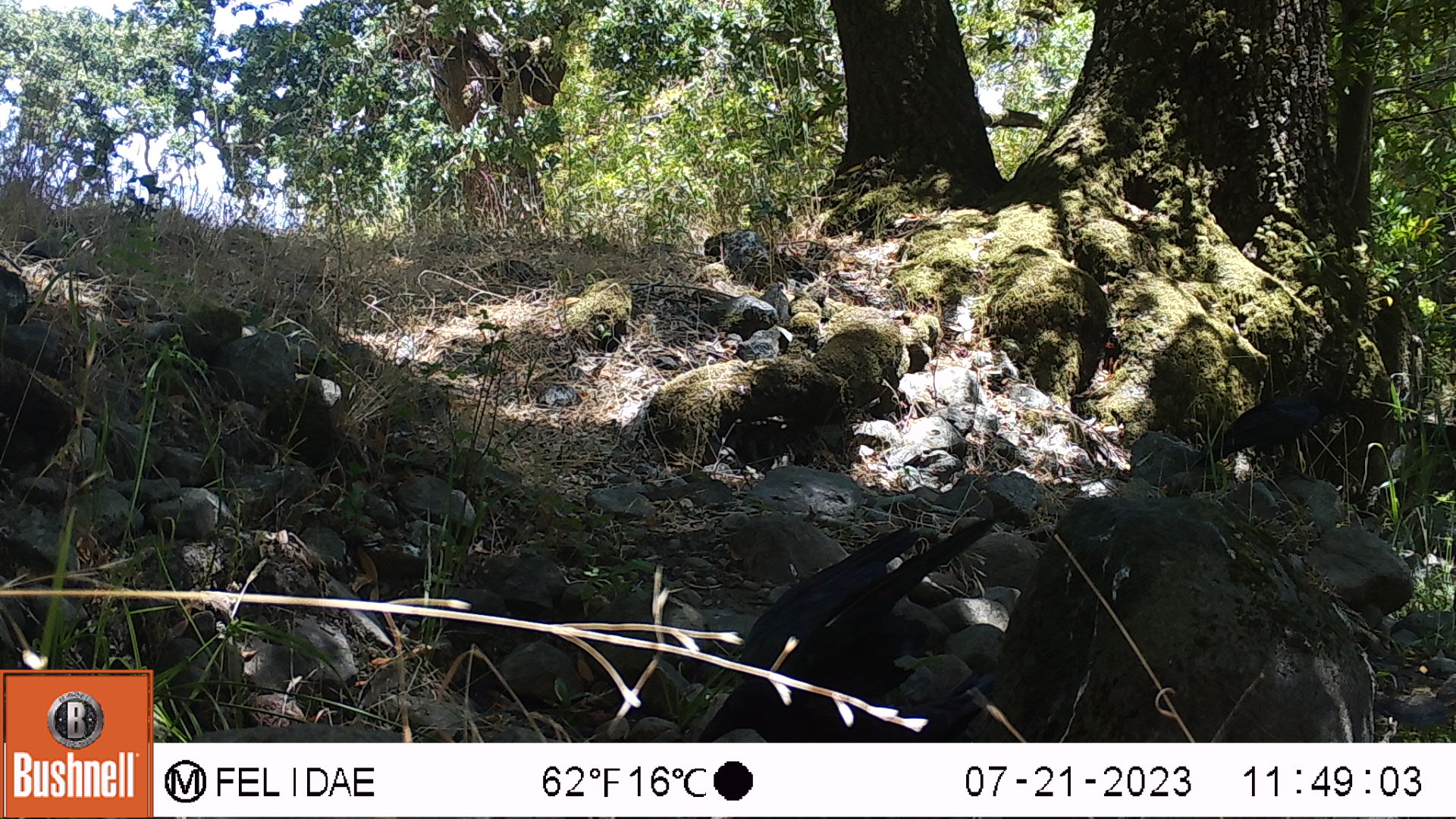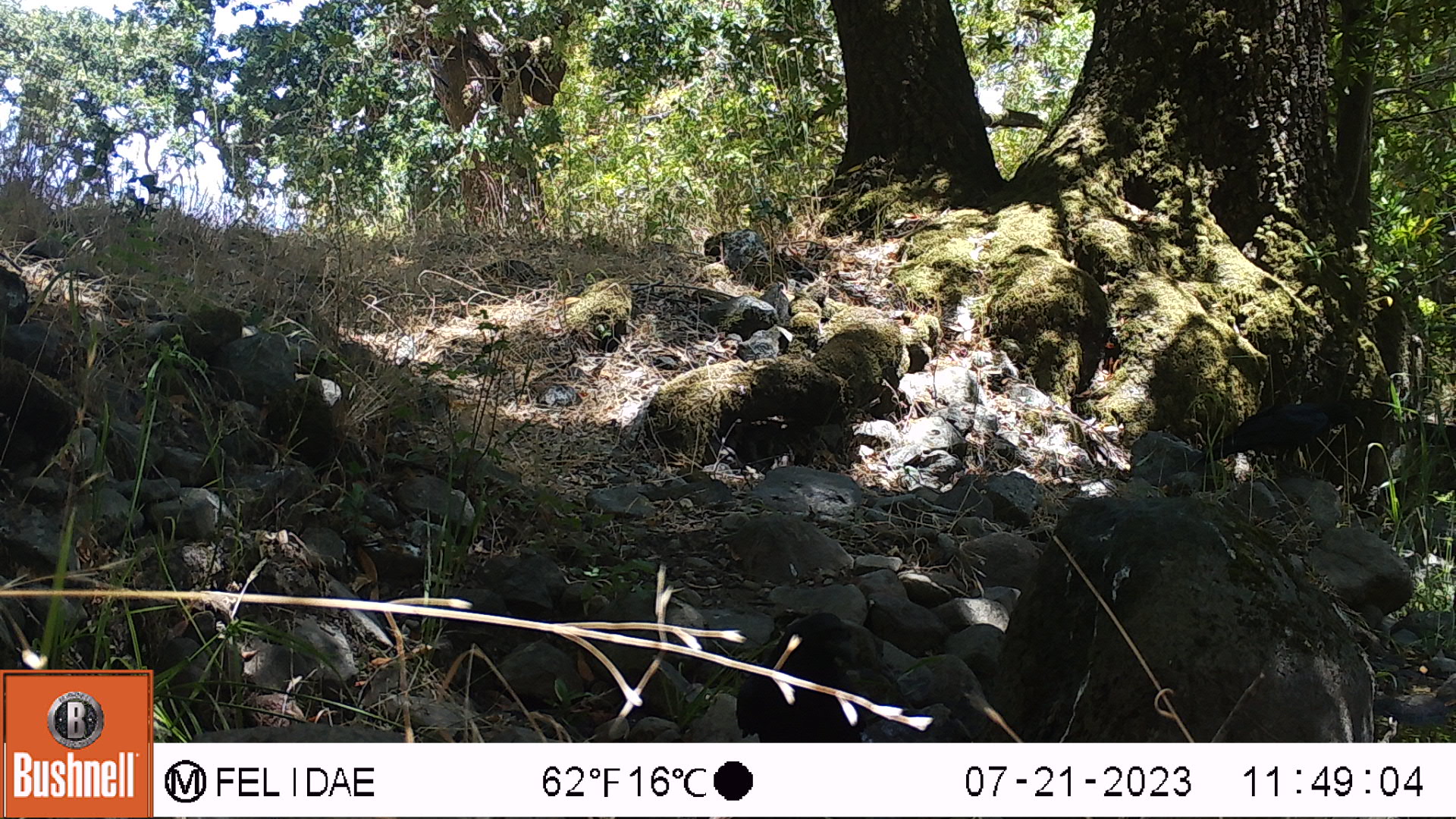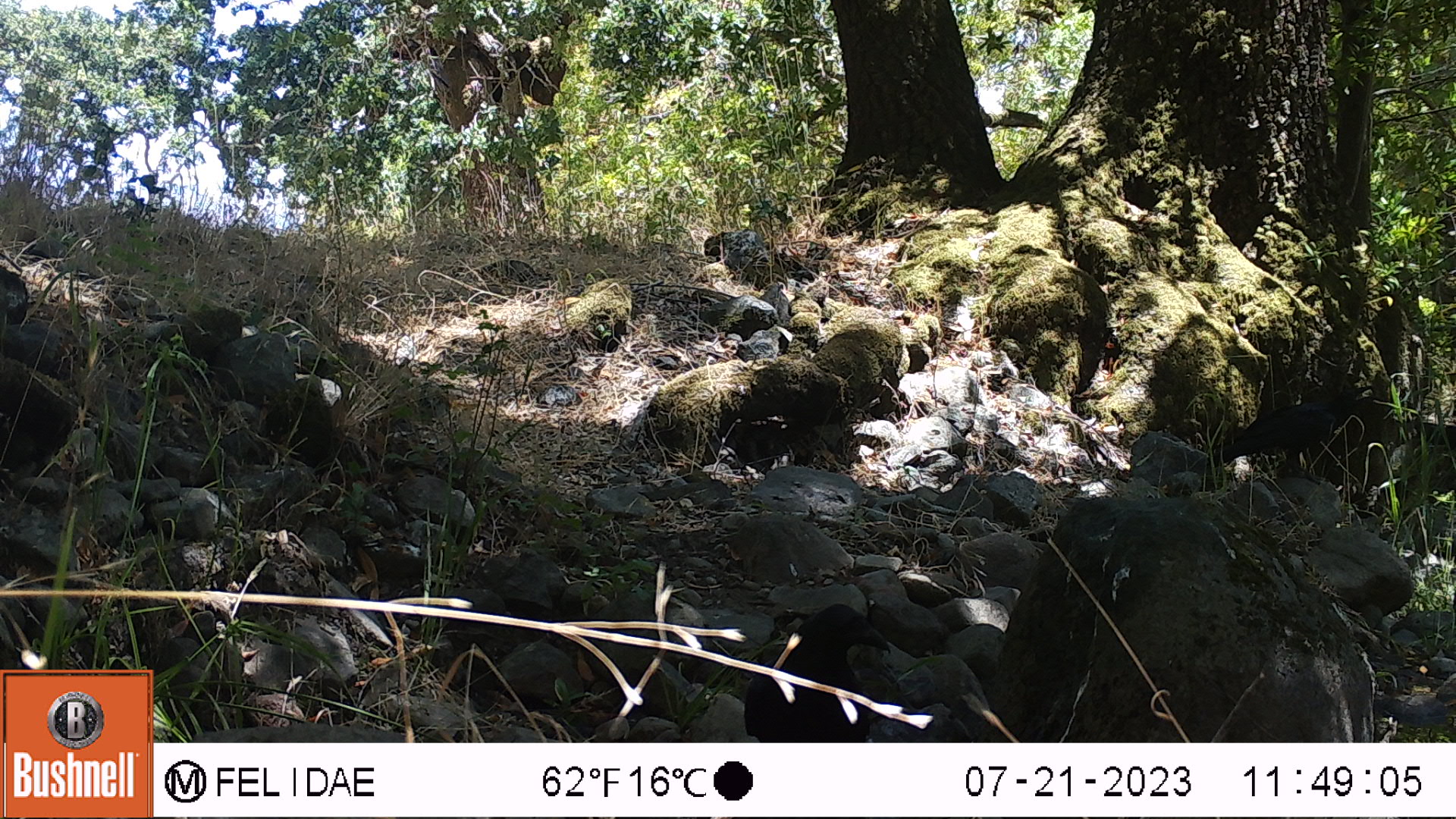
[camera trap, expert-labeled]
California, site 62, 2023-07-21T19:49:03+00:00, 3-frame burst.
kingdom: Animalia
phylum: Chordata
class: Aves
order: Passeriformes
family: Corvidae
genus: Corvus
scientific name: Corvus brachyrhynchos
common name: american crow